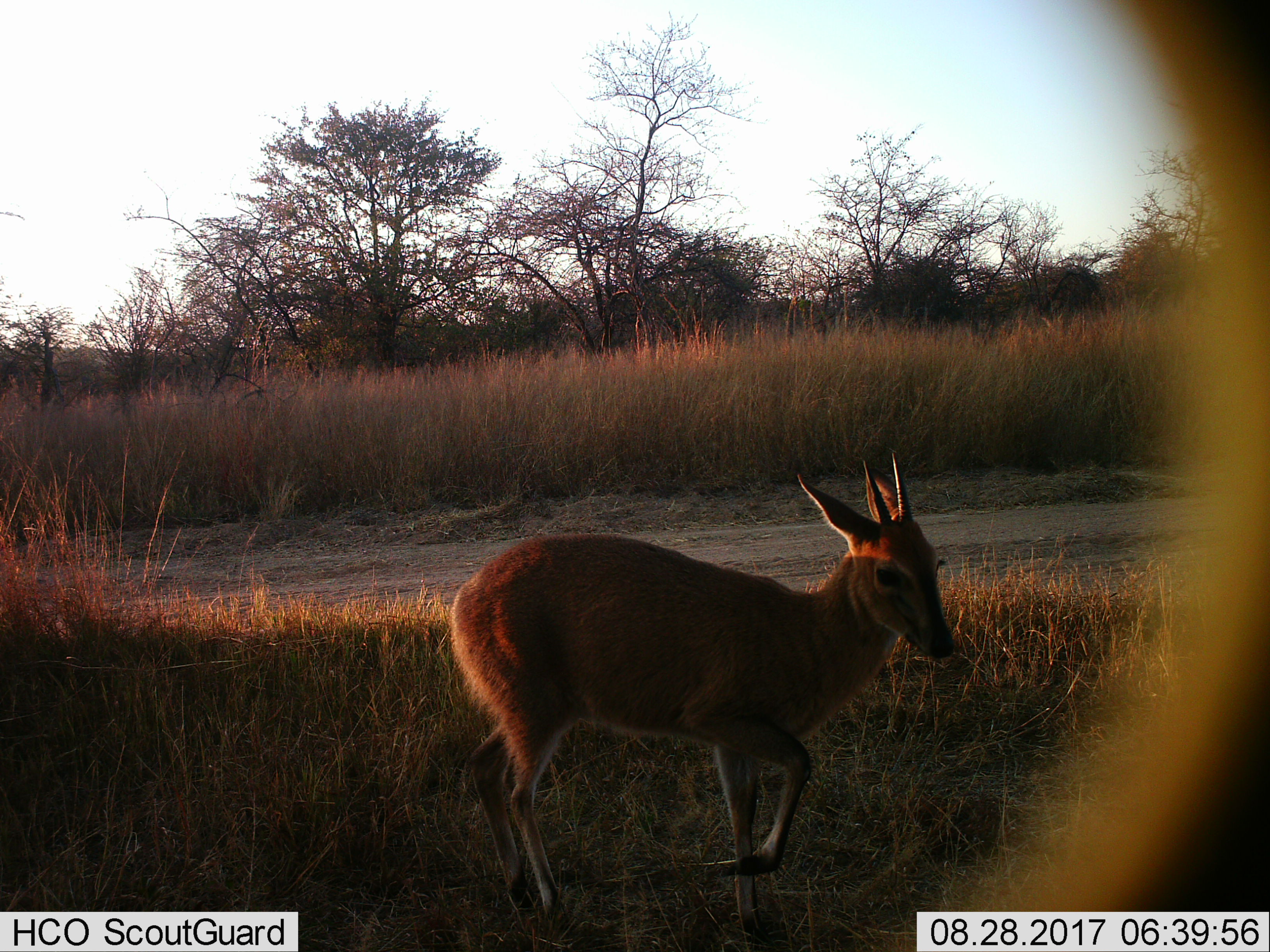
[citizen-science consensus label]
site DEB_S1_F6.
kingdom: Animalia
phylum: Chordata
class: Mammalia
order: Artiodactyla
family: Bovidae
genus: Sylvicapra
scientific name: Sylvicapra grimmia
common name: common duiker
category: duikercommongrey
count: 1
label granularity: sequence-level